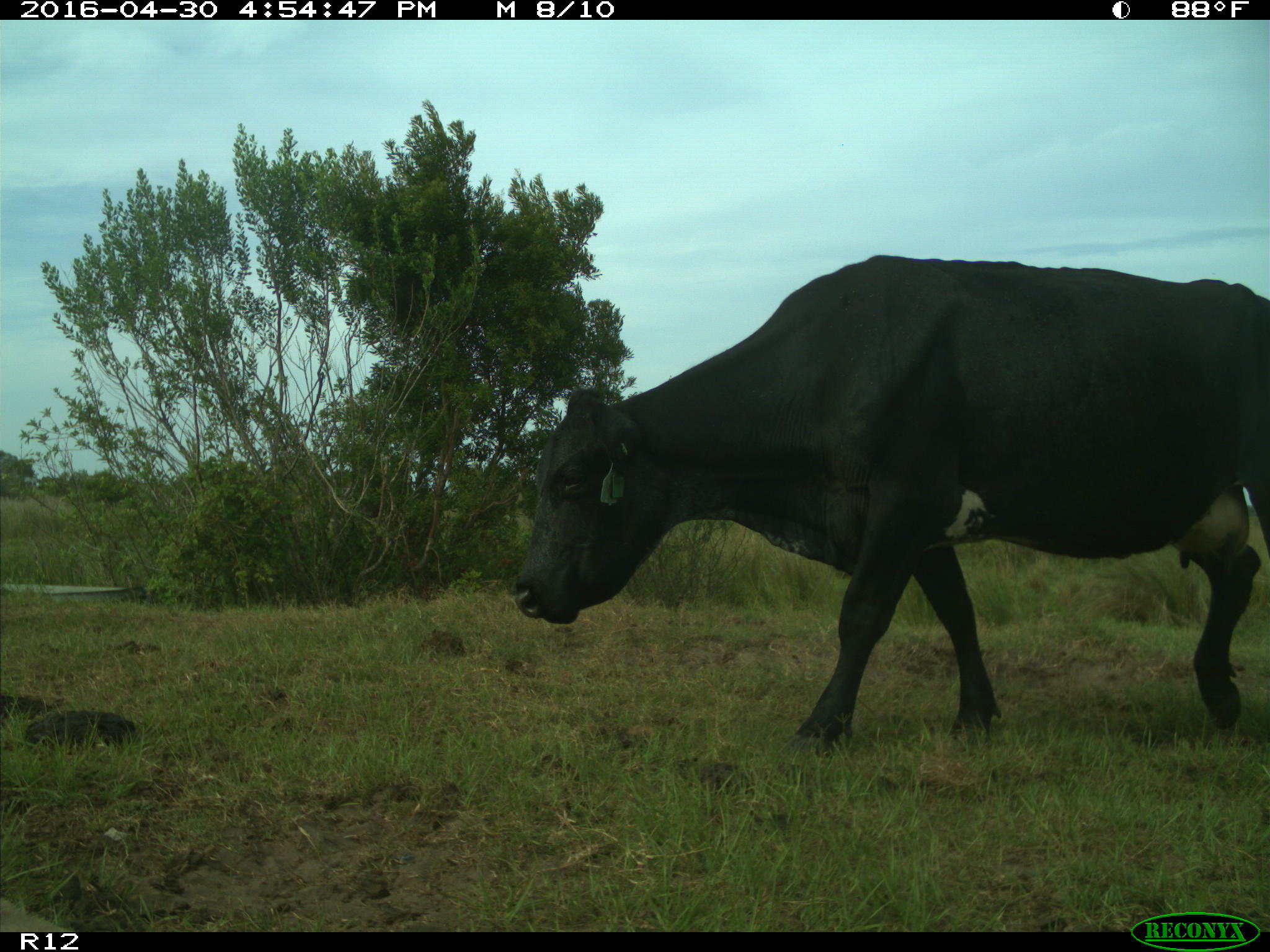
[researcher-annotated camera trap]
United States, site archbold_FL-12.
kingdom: Animalia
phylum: Chordata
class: Mammalia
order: Artiodactyla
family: Bovidae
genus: Bos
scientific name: Bos taurus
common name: domestic cow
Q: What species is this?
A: Bos taurus (domestic cow).